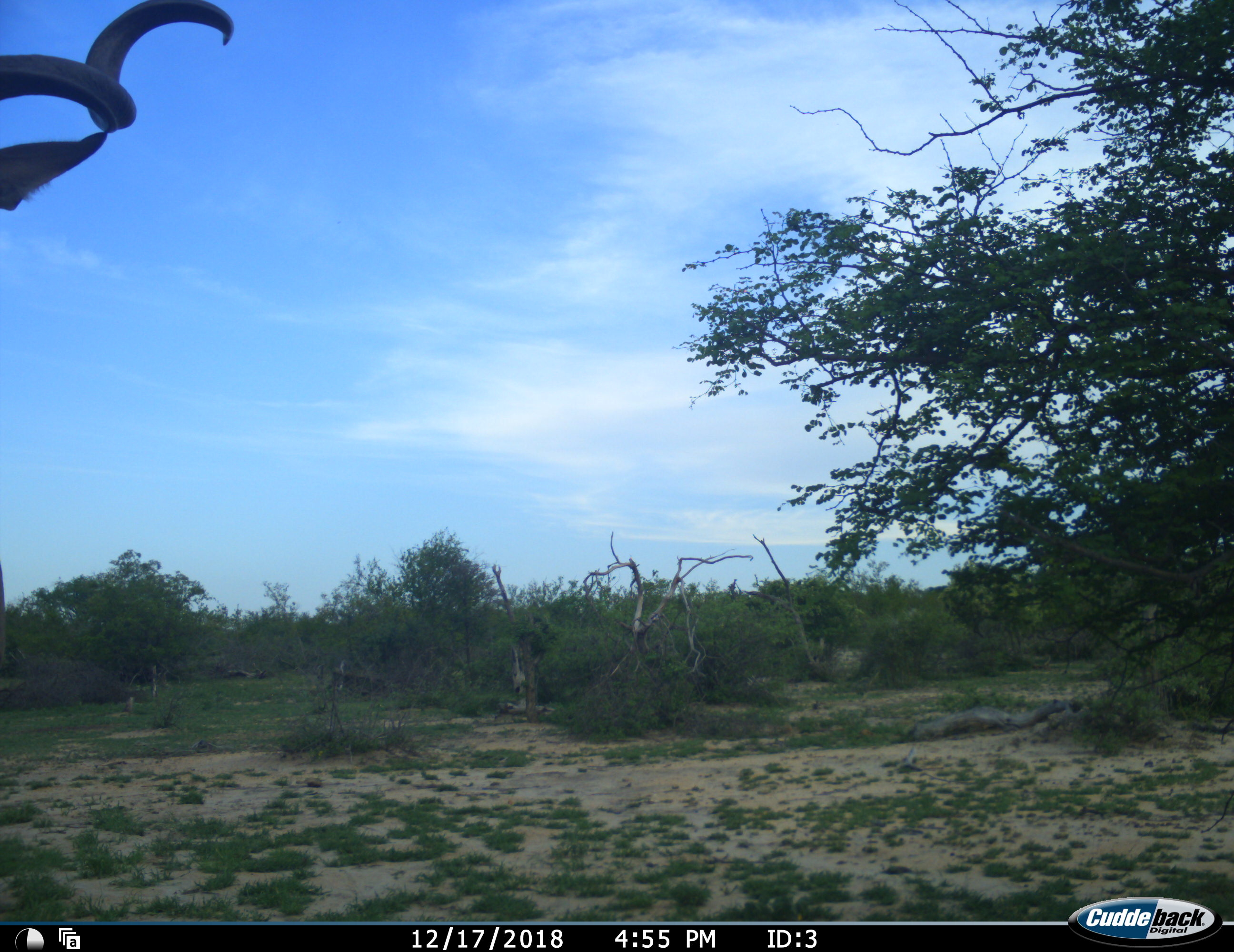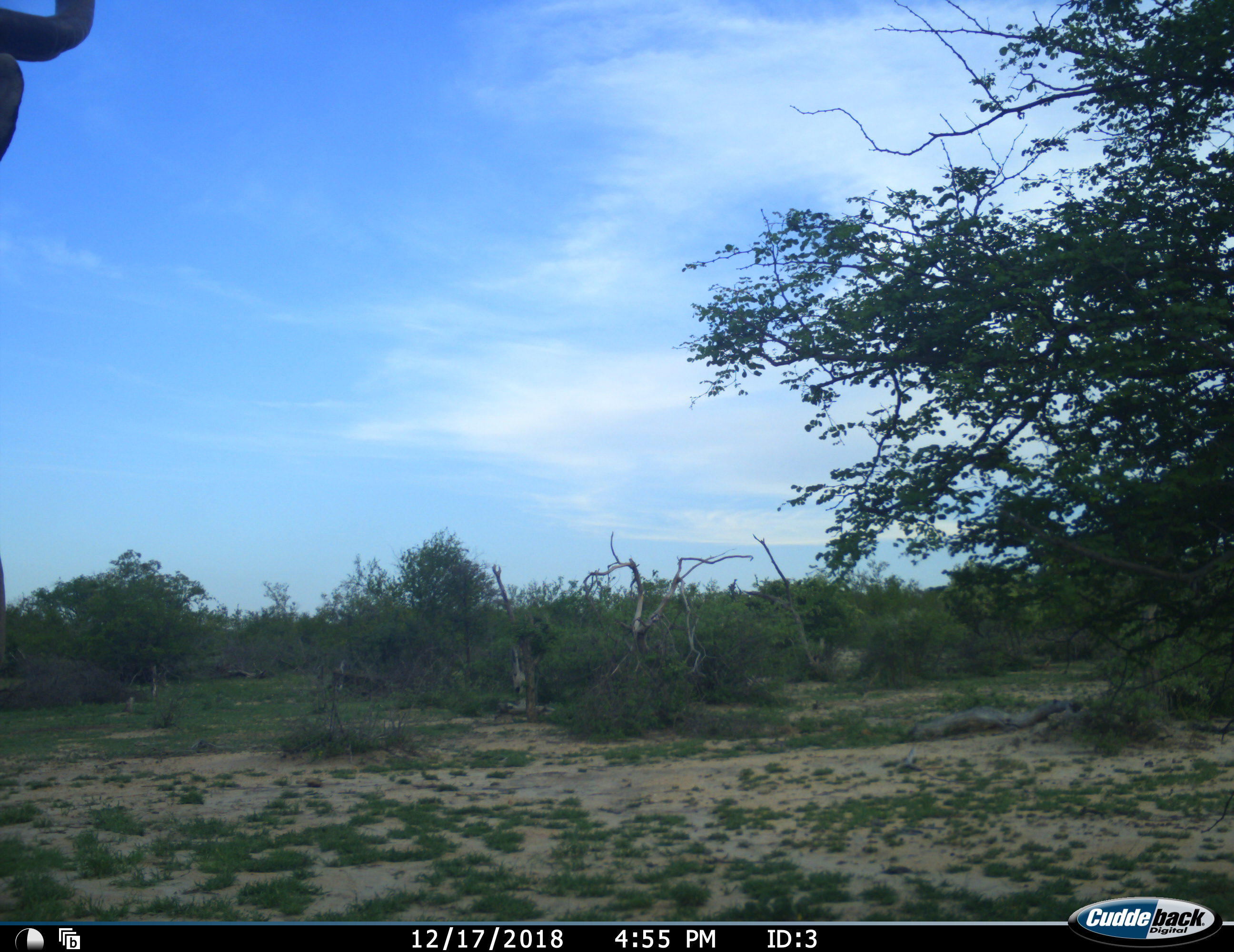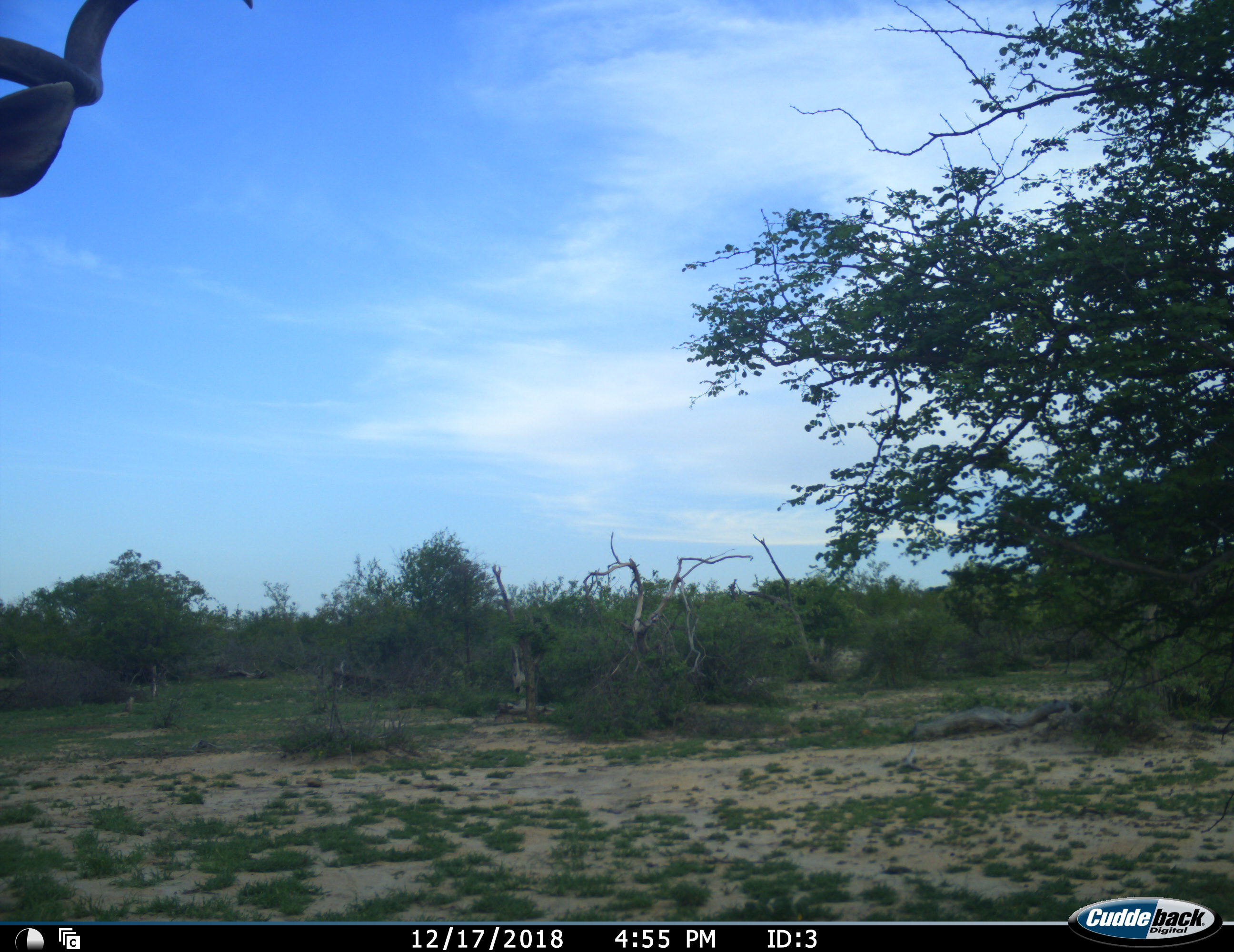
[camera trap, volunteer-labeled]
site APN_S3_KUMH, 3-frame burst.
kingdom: Animalia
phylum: Chordata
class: Mammalia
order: Artiodactyla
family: Bovidae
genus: Tragelaphus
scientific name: Tragelaphus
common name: kudu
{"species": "kudu (Tragelaphus)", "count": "1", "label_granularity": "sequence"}